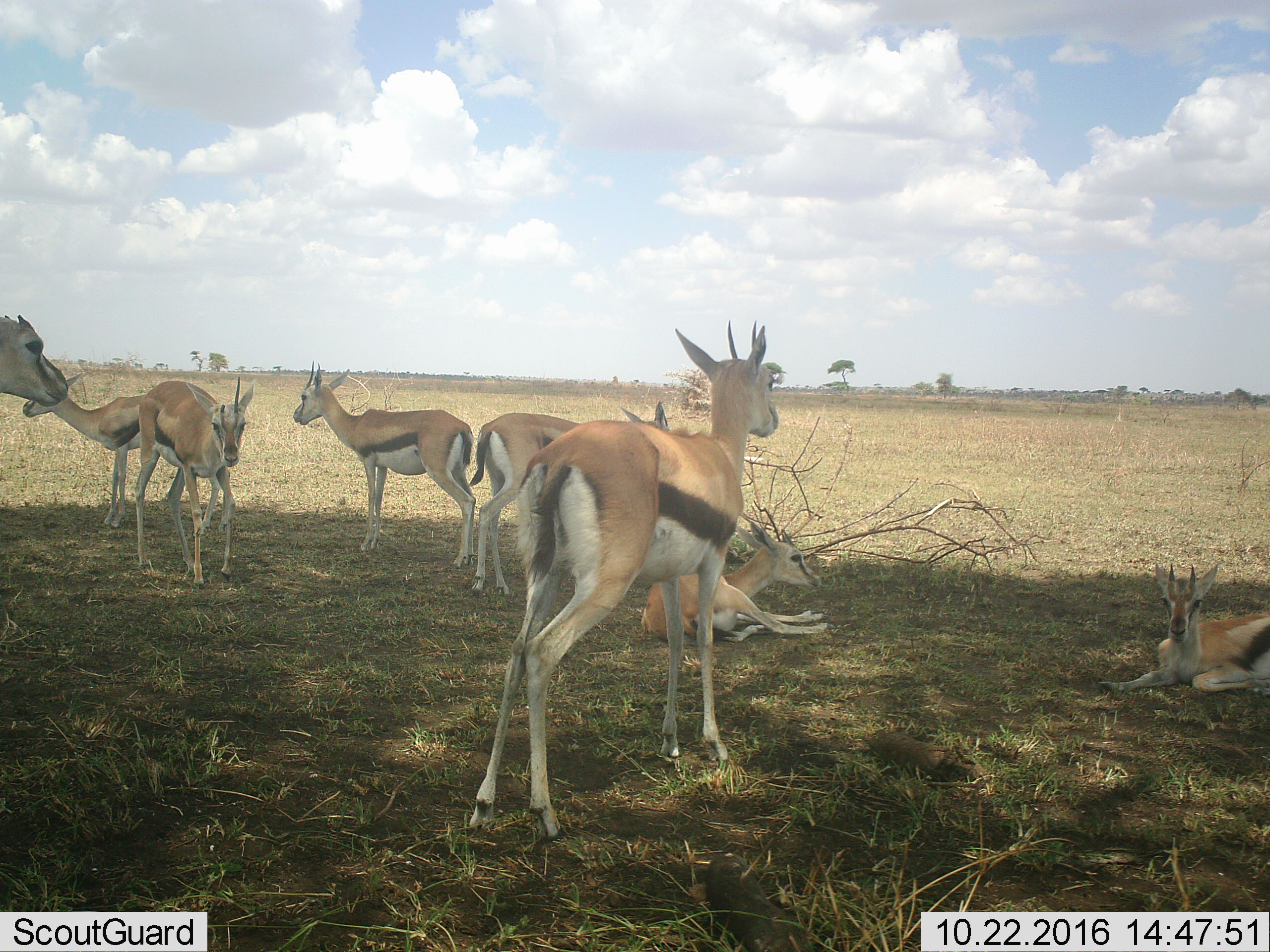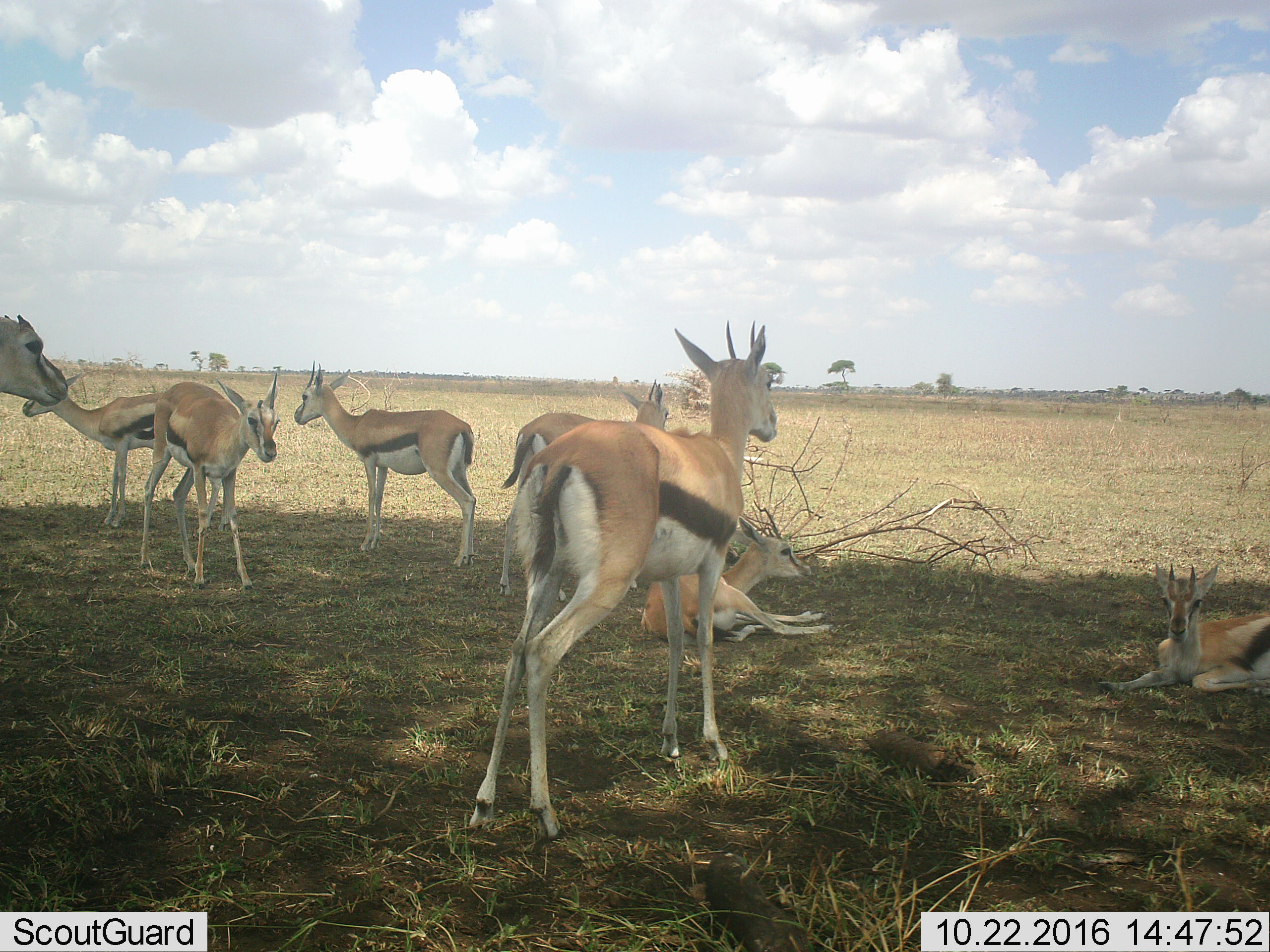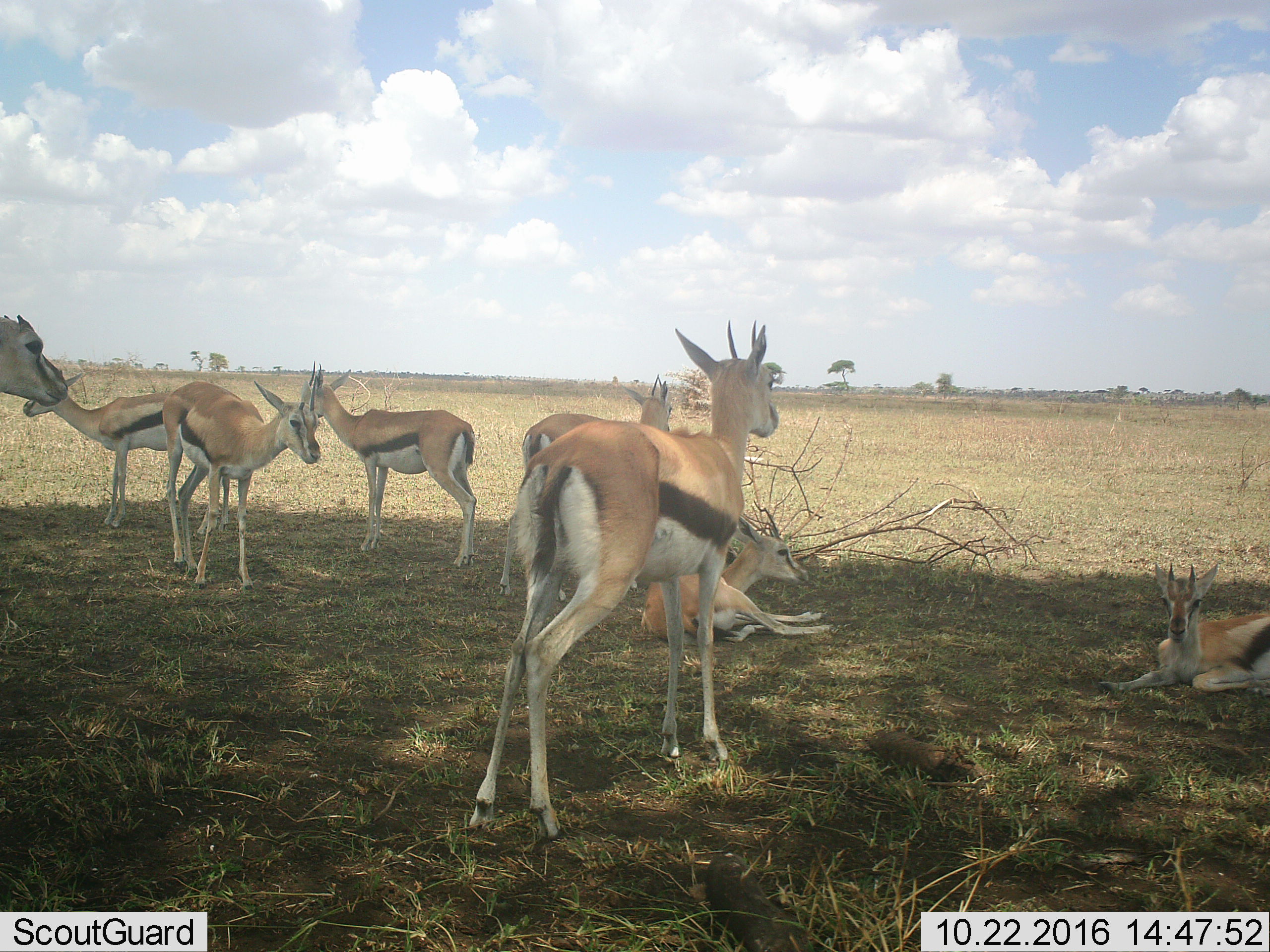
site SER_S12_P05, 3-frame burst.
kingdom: Animalia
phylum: Chordata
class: Mammalia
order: Artiodactyla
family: Bovidae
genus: Eudorcas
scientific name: Eudorcas thomsonii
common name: thomson's gazelle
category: gazellethomsons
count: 8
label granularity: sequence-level